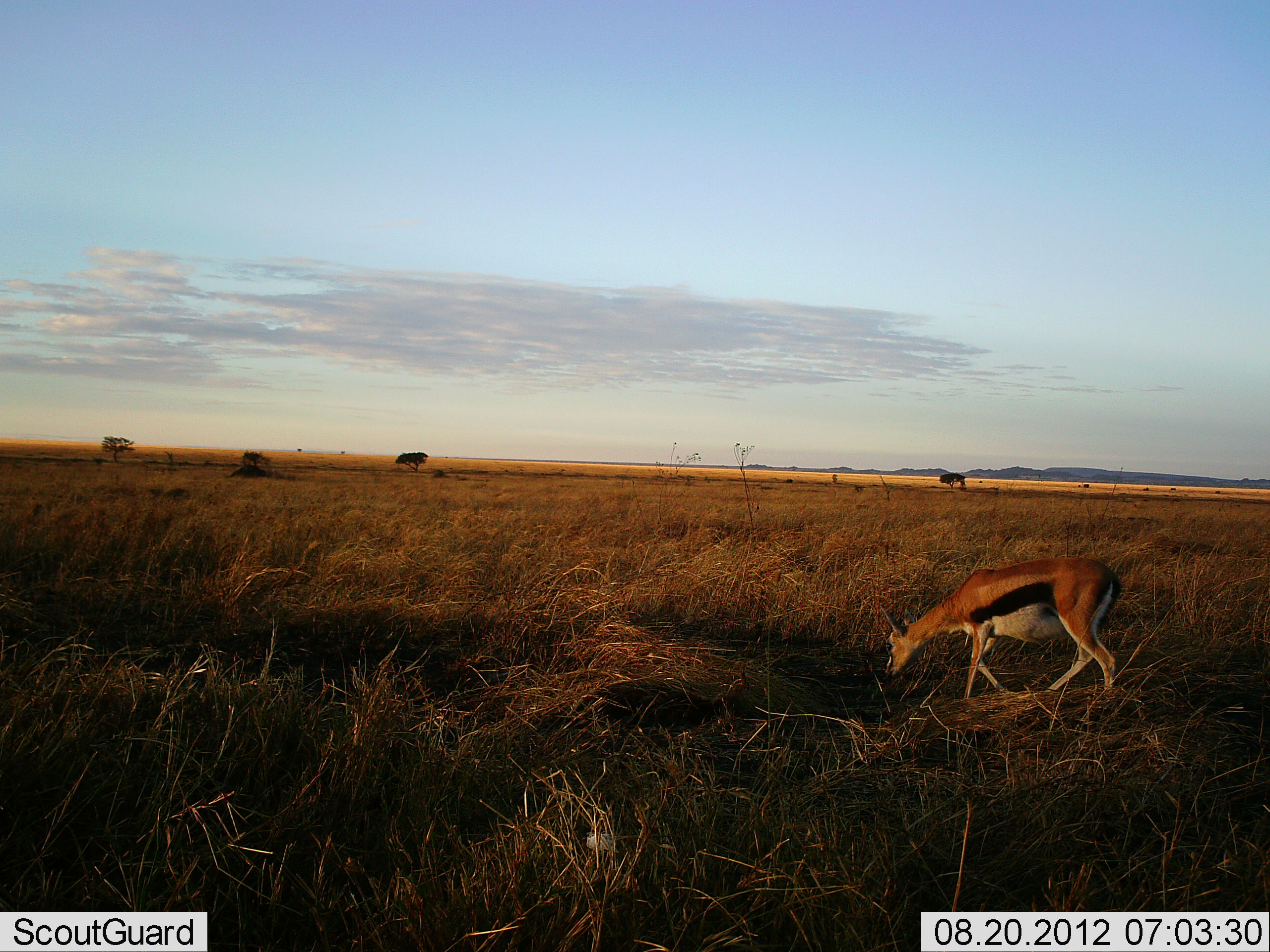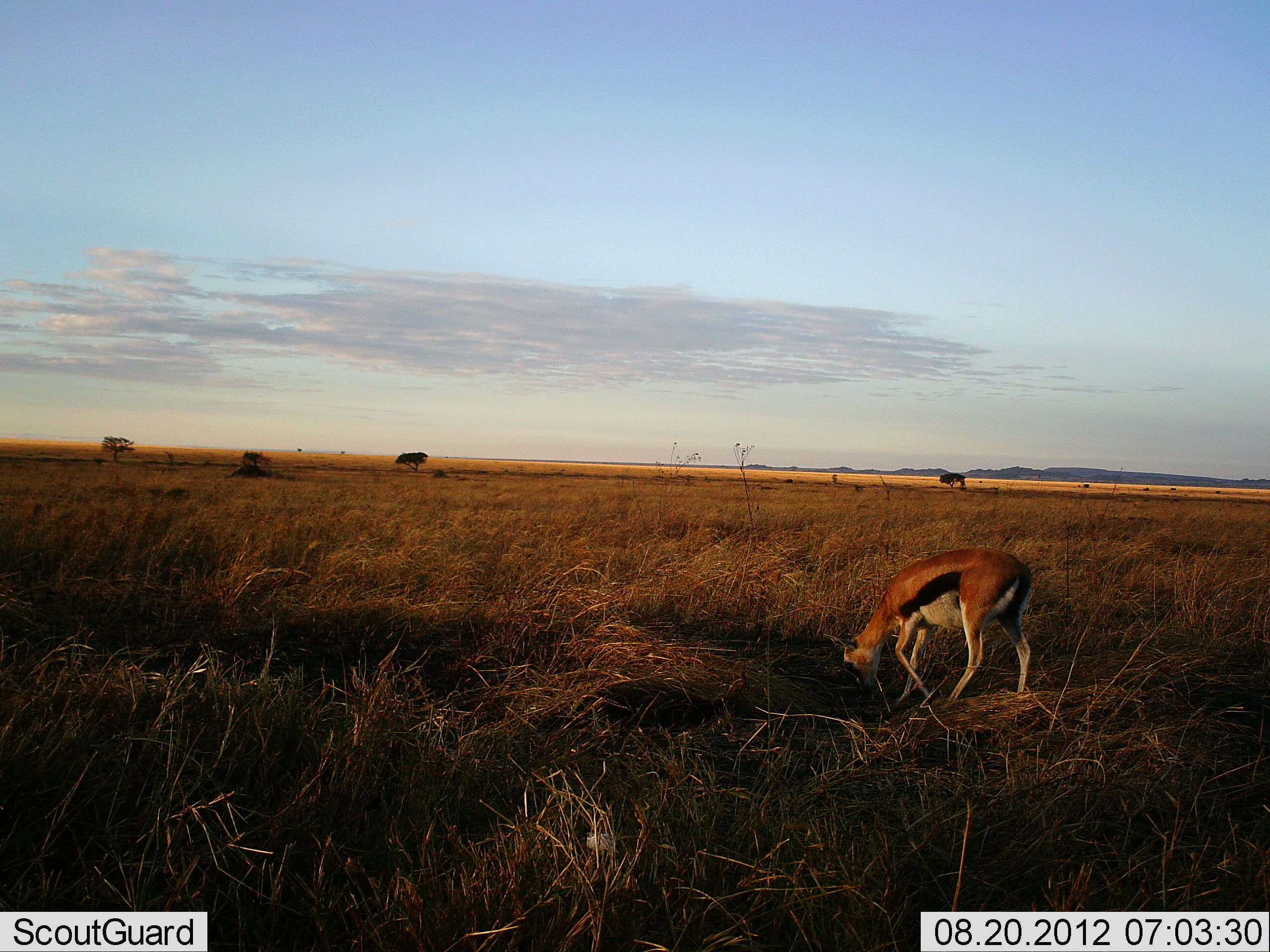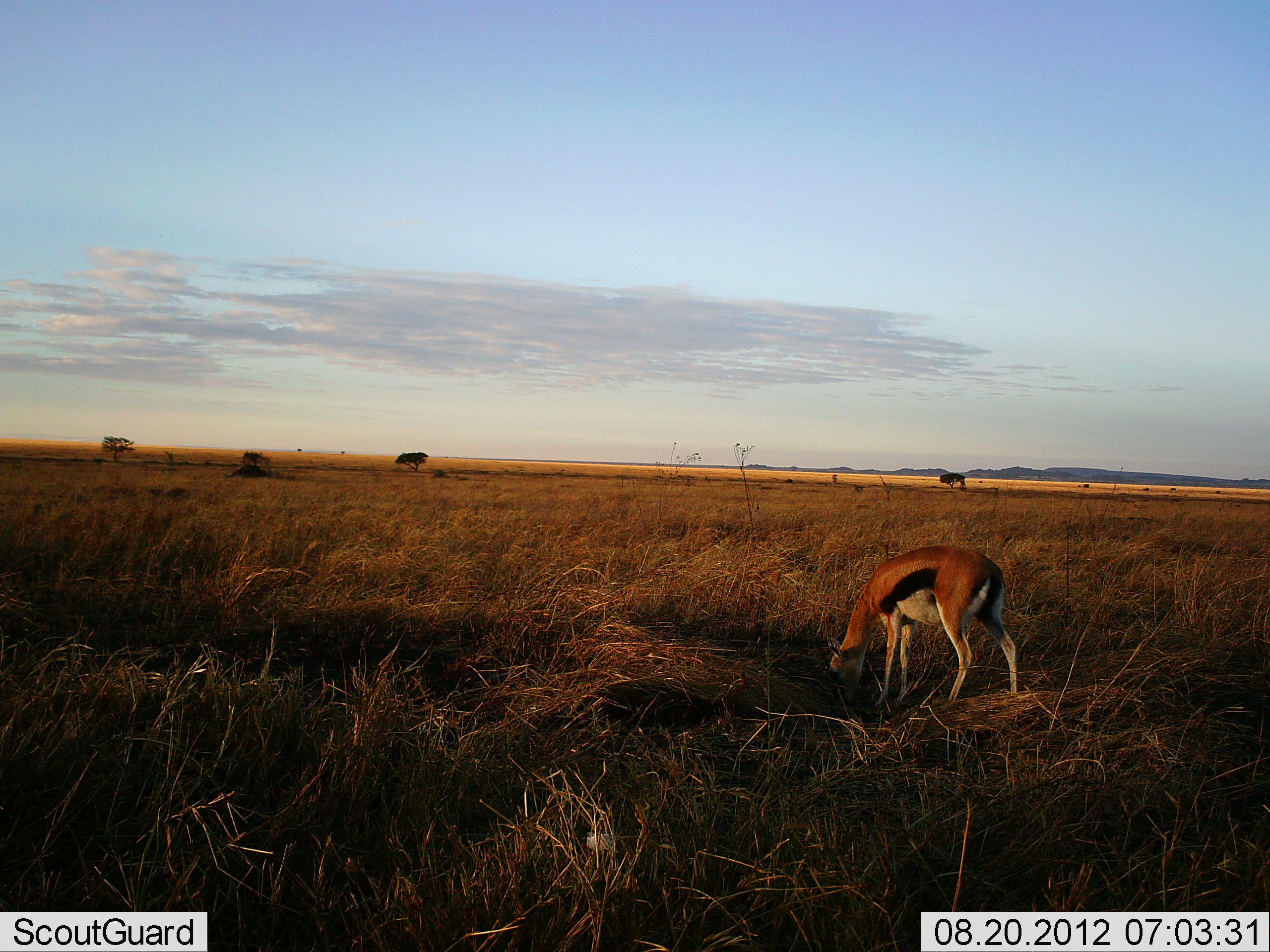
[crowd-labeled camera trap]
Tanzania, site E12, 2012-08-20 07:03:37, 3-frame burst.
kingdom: Animalia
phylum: Chordata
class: Mammalia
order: Artiodactyla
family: Bovidae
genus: Eudorcas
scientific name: Eudorcas thomsonii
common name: thomson's gazelle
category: gazellethomsons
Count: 1.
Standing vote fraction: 0%.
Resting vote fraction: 0%.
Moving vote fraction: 40%.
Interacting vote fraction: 0%.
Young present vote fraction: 0%.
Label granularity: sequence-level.